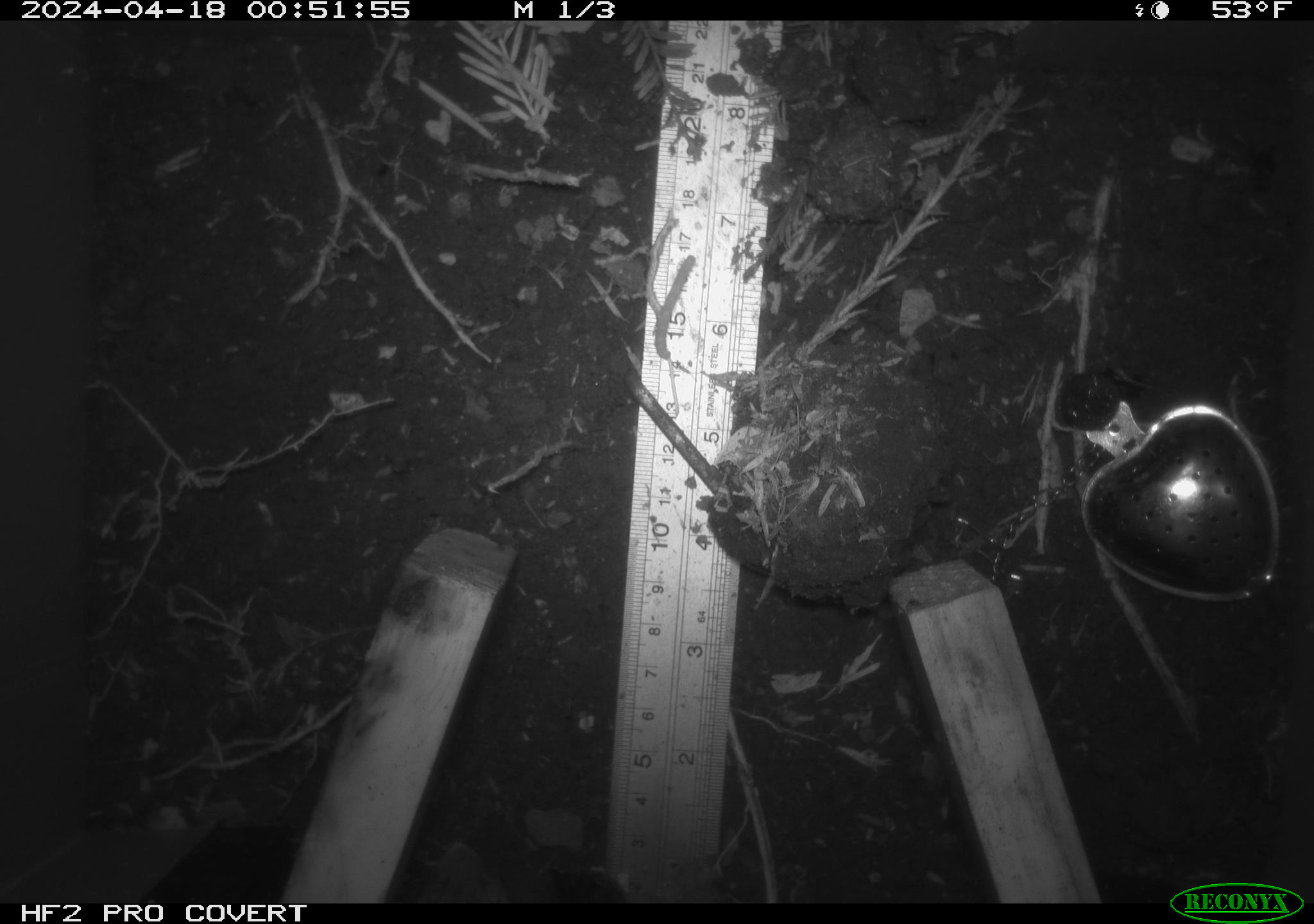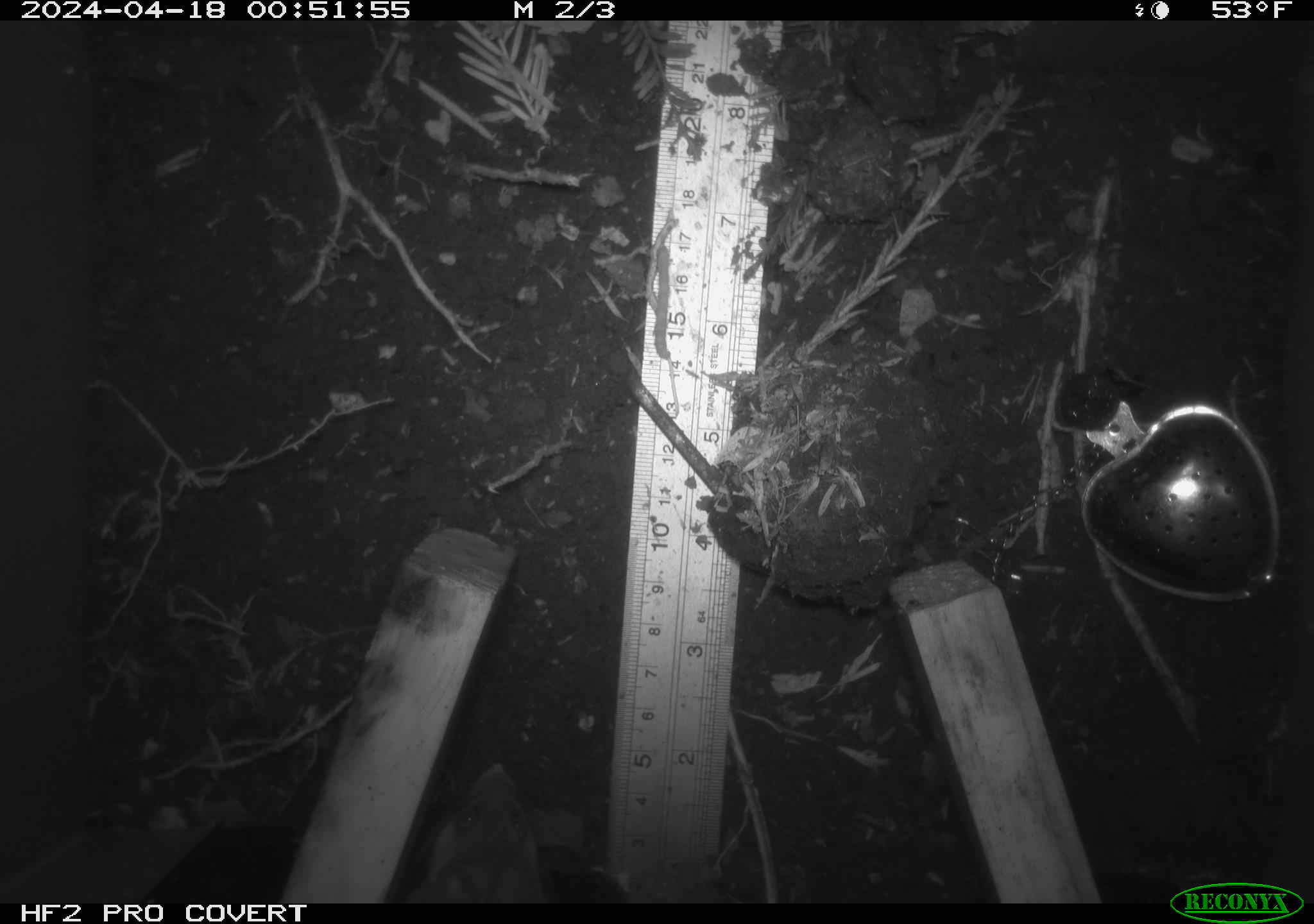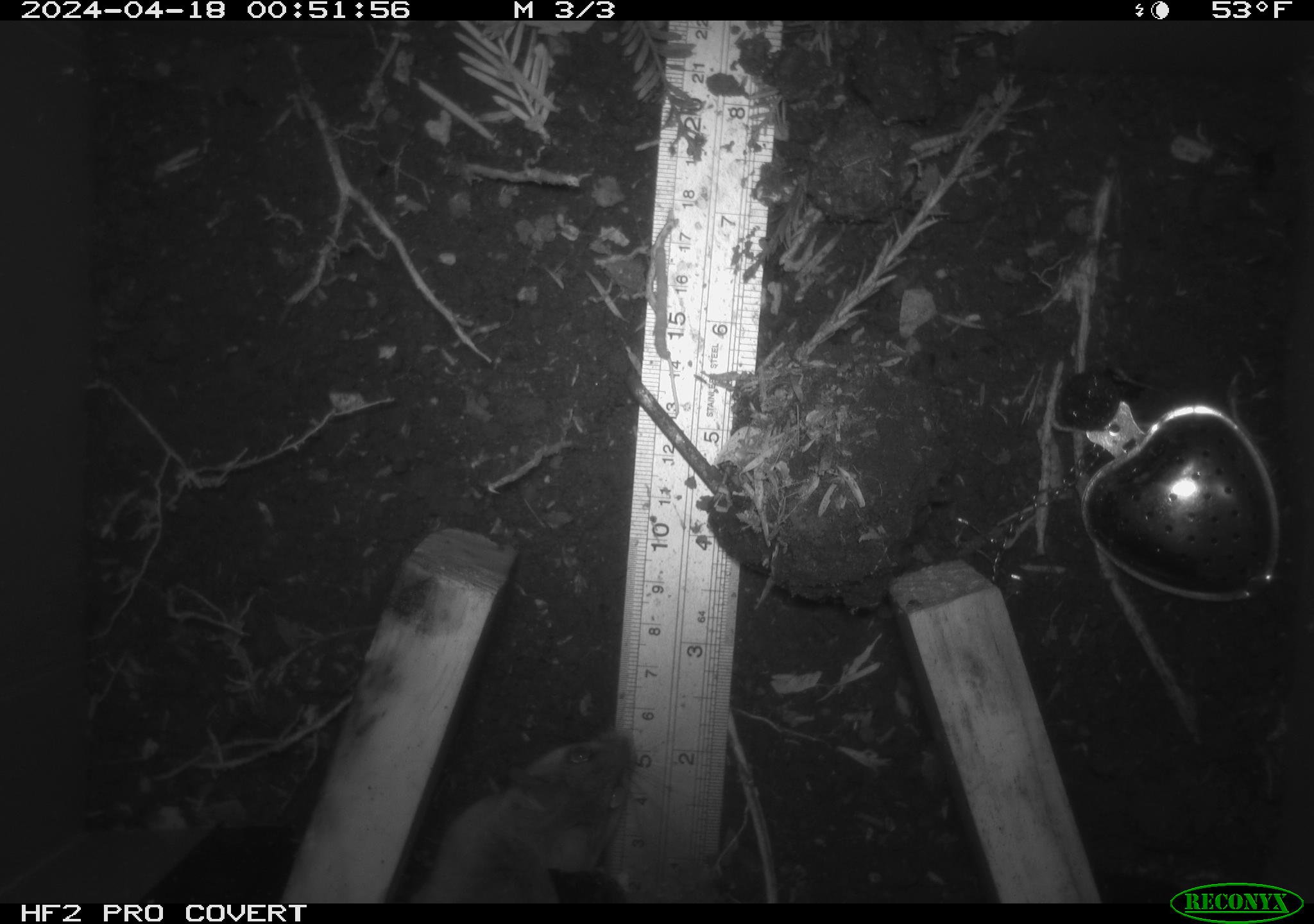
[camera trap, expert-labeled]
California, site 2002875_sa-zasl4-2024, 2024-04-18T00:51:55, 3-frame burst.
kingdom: Animalia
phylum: Chordata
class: Mammalia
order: Rodentia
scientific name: Rodentia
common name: mouse species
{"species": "mouse species (Rodentia)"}